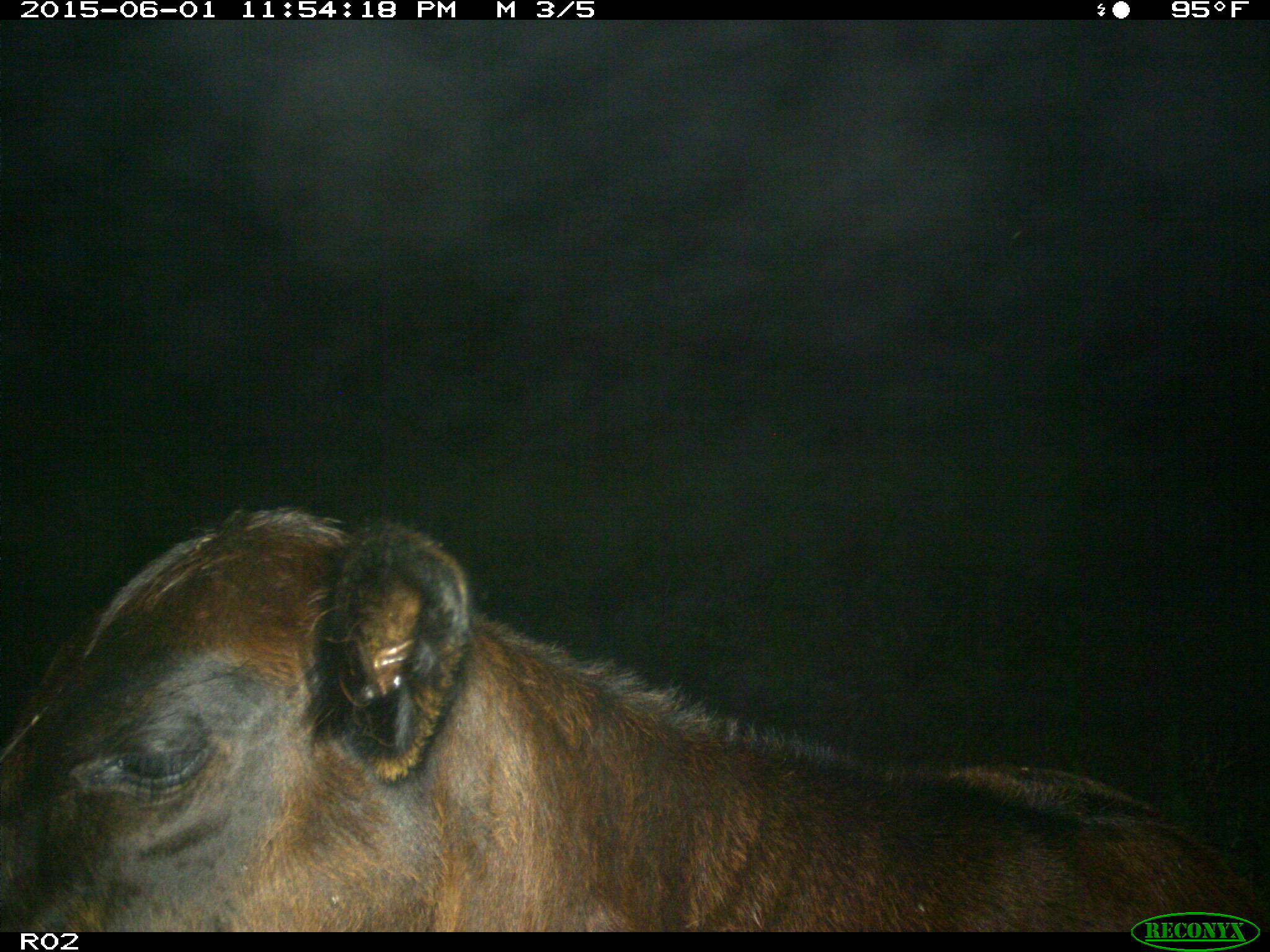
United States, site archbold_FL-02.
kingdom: Animalia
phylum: Chordata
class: Mammalia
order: Artiodactyla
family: Bovidae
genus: Bos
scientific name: Bos taurus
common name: domestic cow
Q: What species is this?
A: Bos taurus (domestic cow).